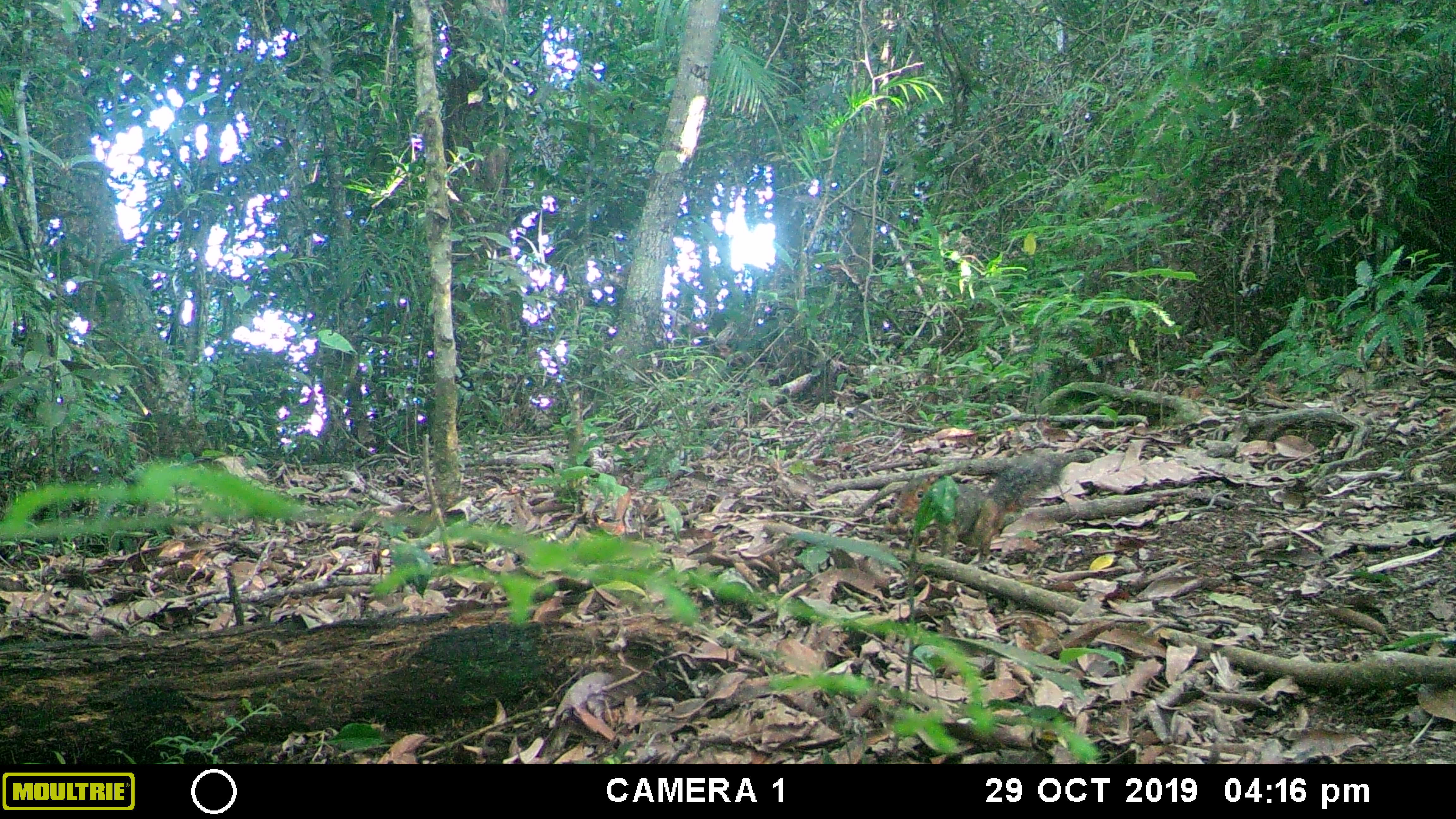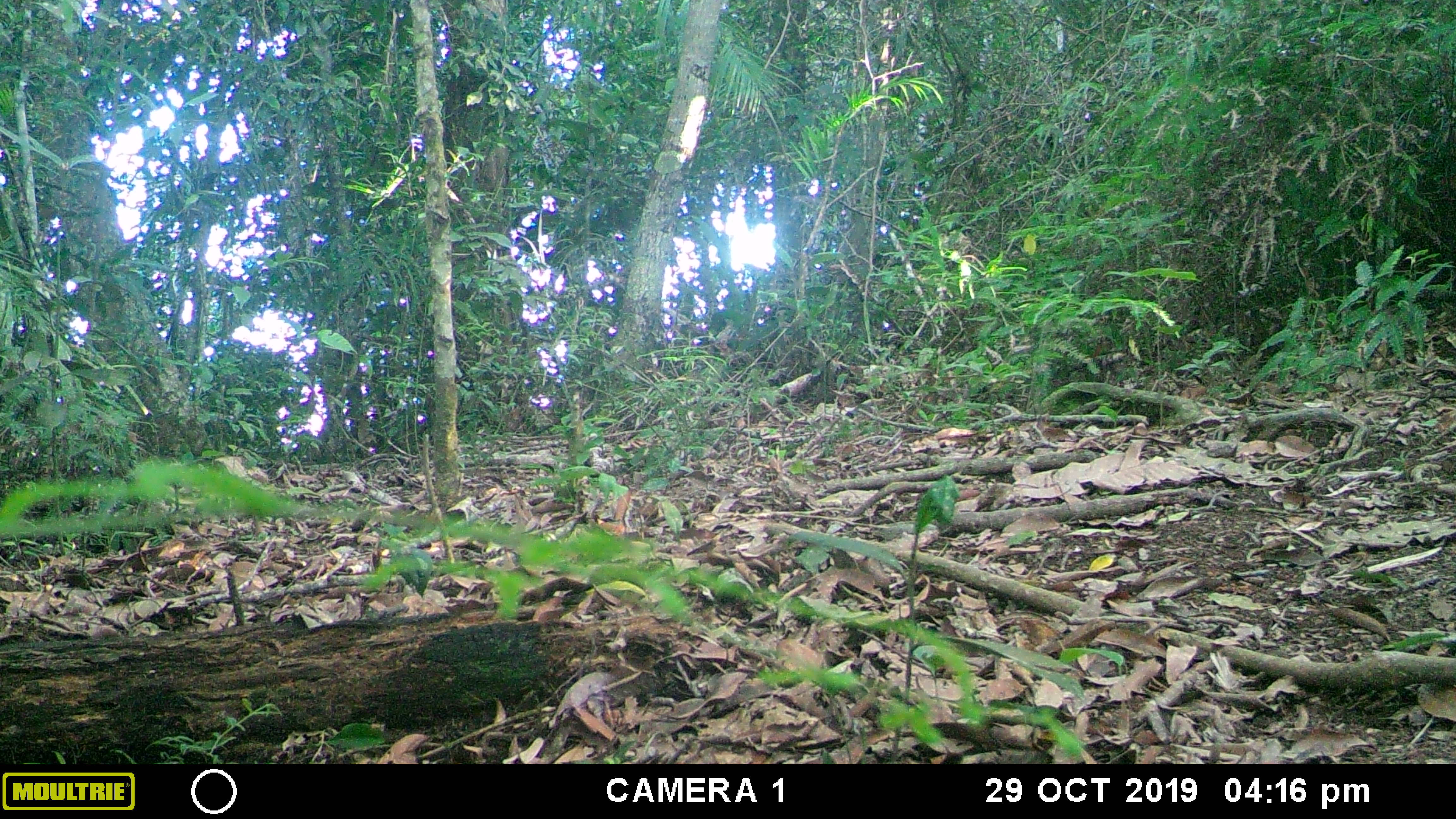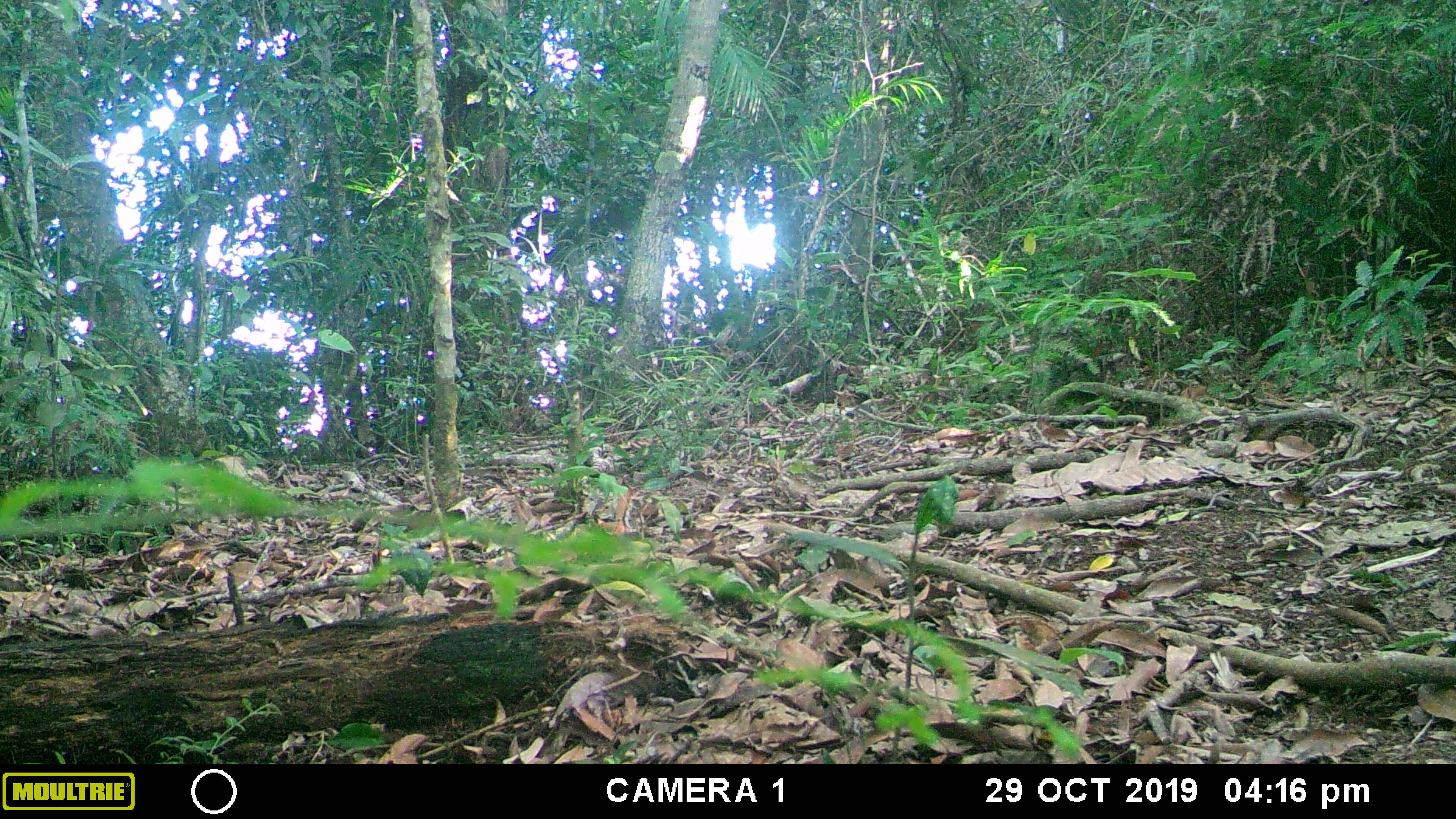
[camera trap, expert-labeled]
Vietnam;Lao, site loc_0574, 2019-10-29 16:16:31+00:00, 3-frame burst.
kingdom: Animalia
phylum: Chordata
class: Mammalia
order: Rodentia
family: Sciuridae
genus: Dremomys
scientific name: Dremomys rufigenis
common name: red-cheeked squirrel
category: red cheeked squirrel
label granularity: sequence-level